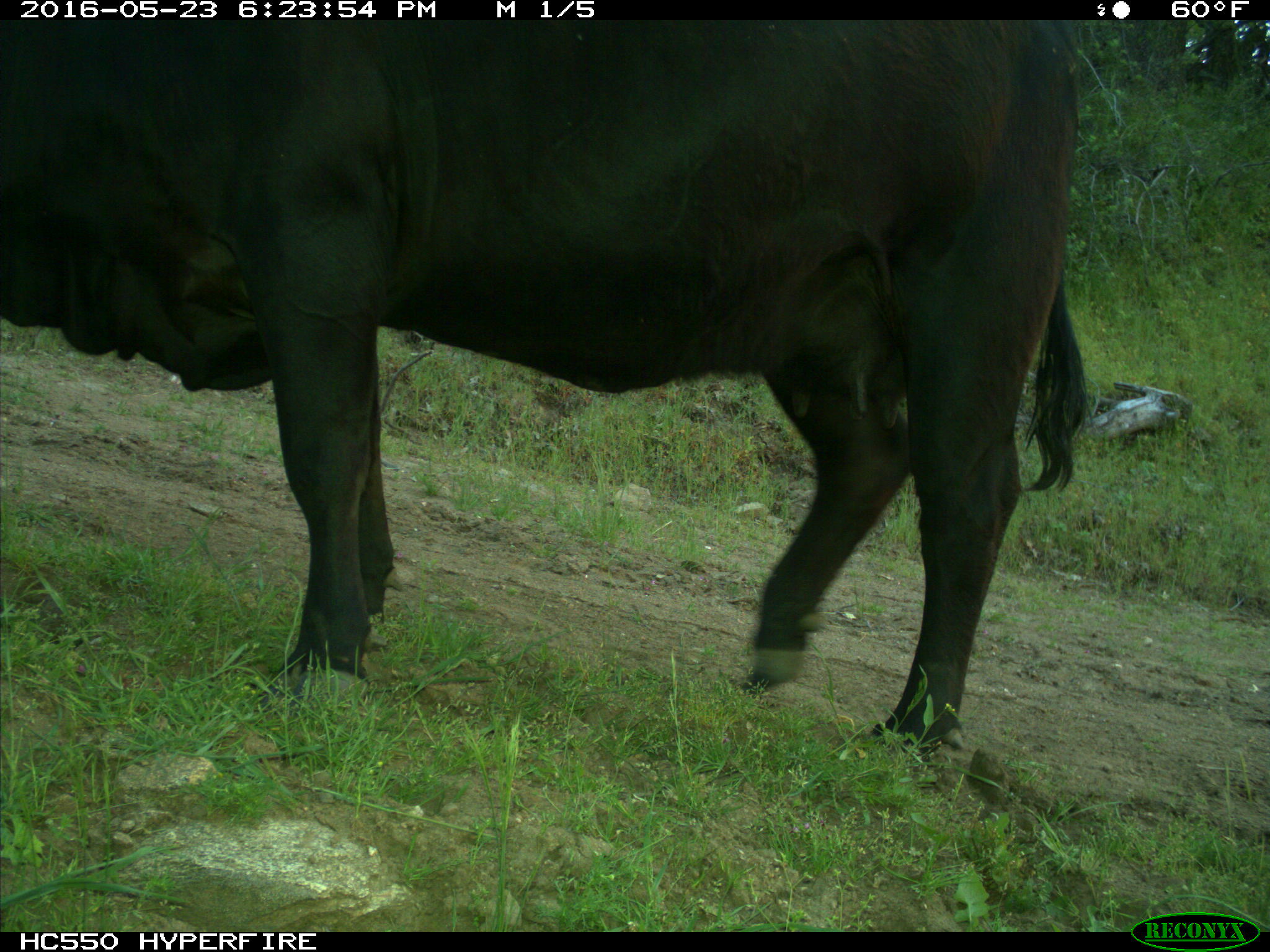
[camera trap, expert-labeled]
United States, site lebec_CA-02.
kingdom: Animalia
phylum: Chordata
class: Mammalia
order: Artiodactyla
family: Bovidae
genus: Bos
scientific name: Bos taurus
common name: domestic cow